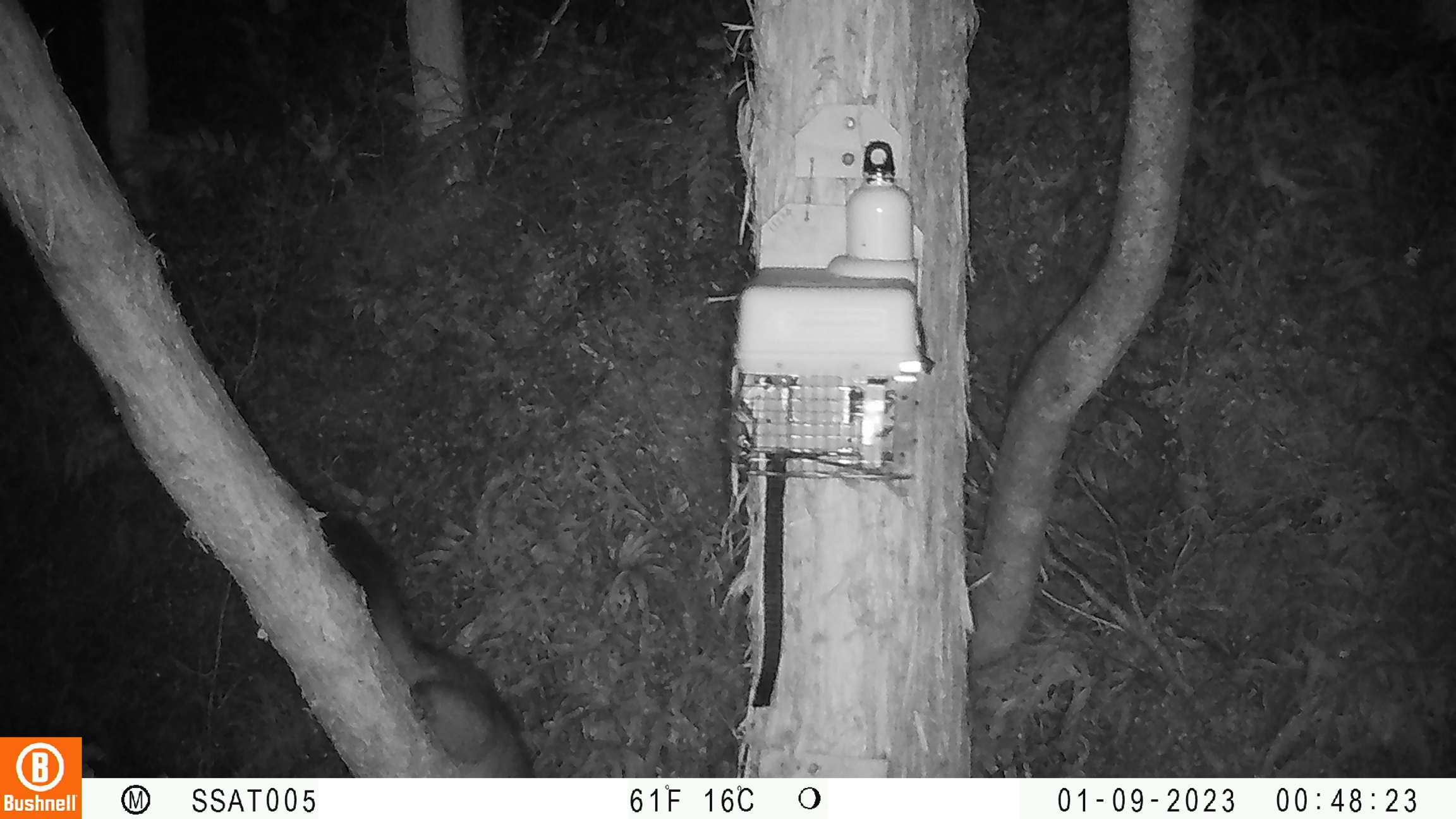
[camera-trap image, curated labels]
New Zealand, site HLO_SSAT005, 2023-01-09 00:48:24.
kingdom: Animalia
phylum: Chordata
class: Mammalia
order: Diprotodontia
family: Phalangeridae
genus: Trichosurus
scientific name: Trichosurus vulpecula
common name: common brushtail possum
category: possum